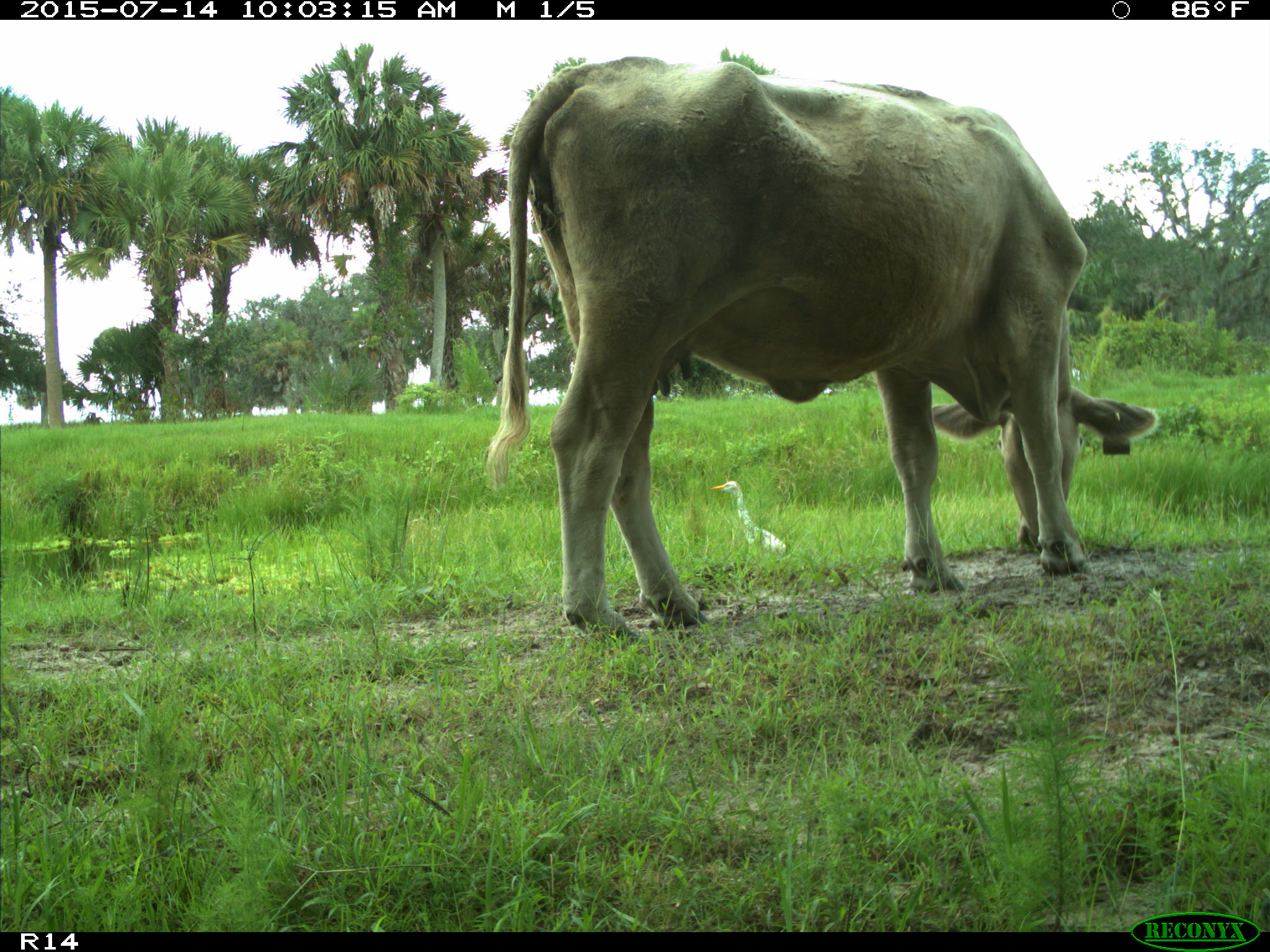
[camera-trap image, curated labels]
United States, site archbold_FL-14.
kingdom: Animalia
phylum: Chordata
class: Mammalia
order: Artiodactyla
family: Bovidae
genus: Bos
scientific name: Bos taurus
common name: domestic cow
Bos taurus (domestic cow).